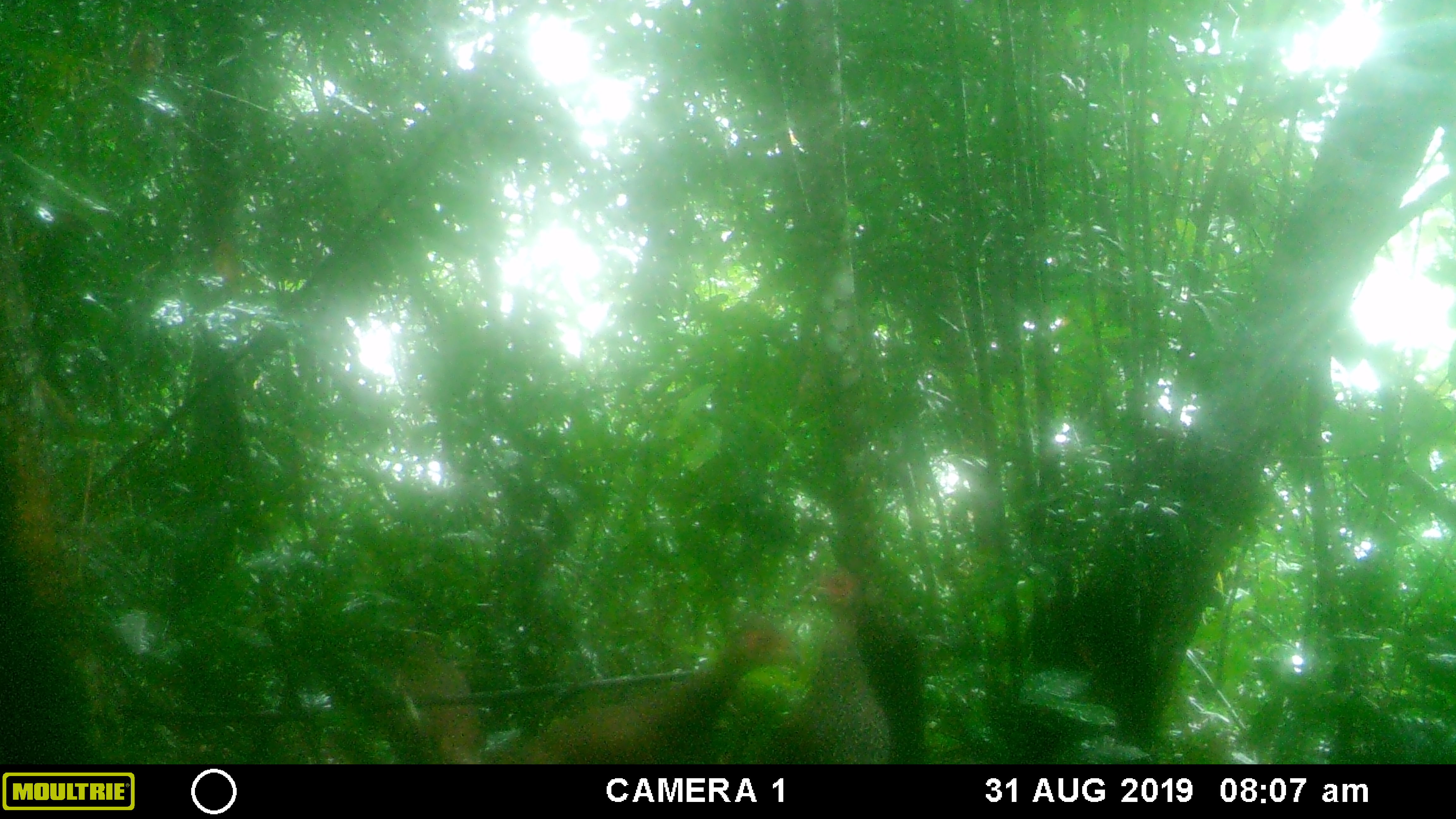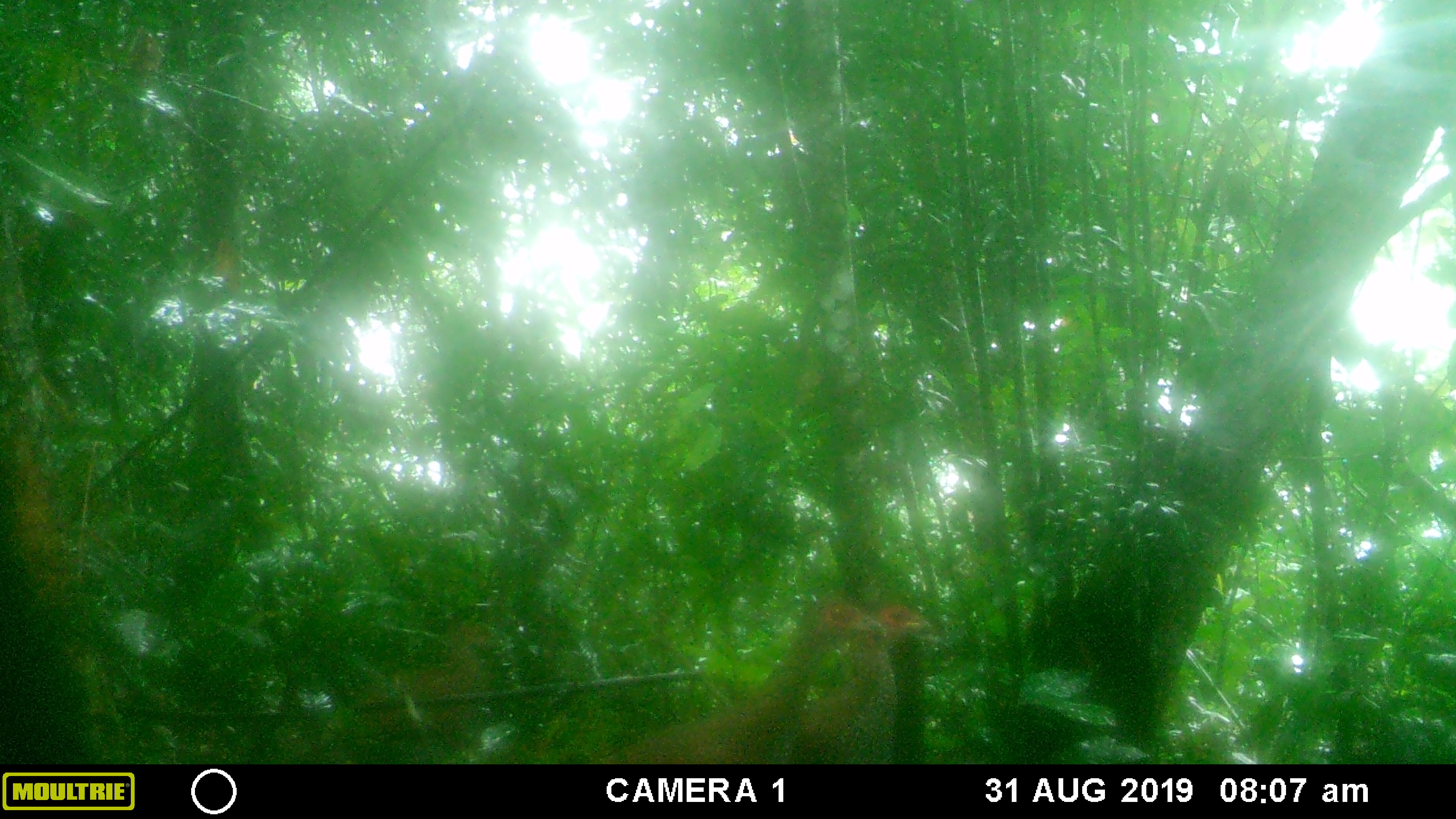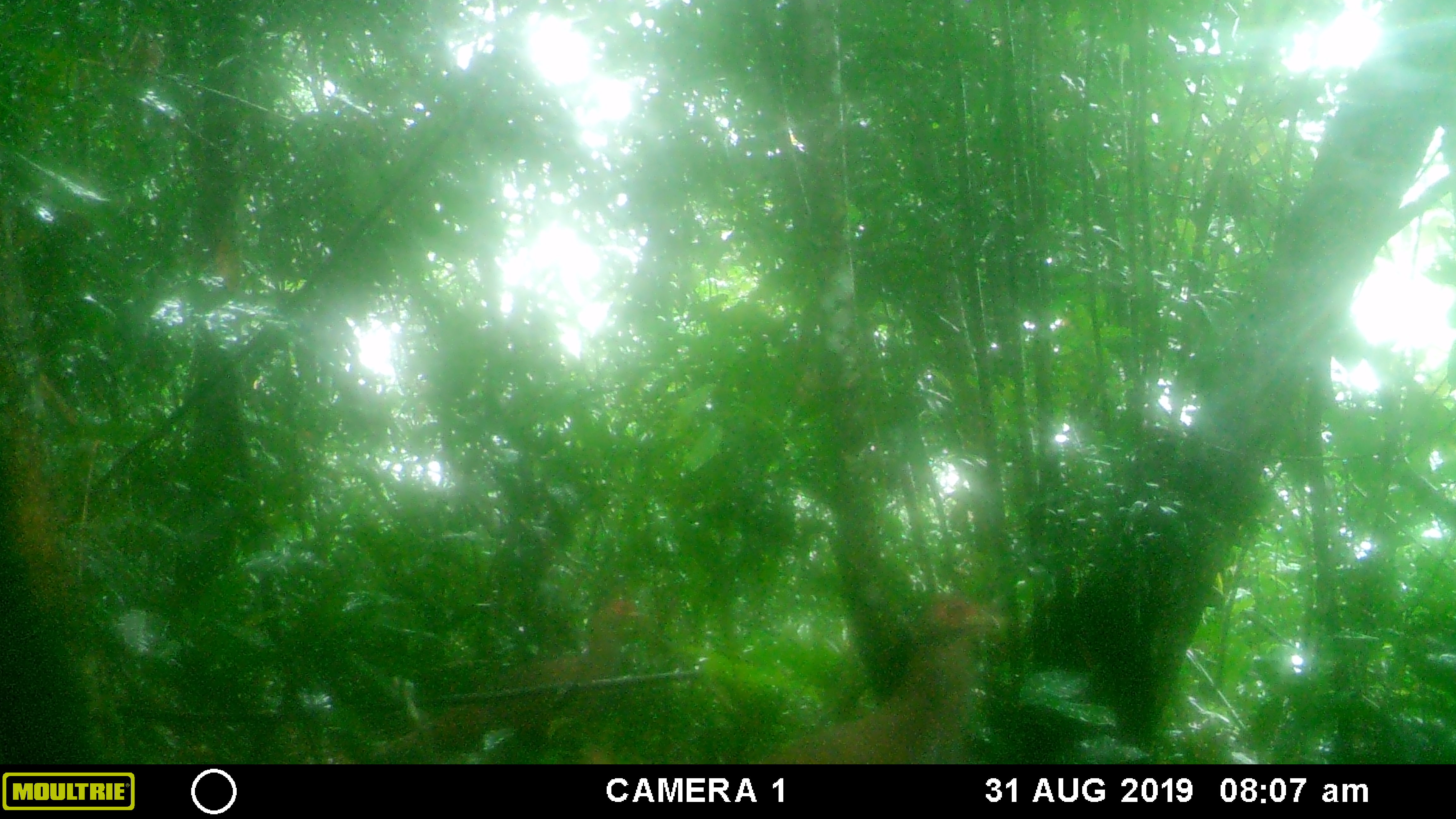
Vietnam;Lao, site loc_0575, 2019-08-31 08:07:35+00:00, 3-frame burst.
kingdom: Animalia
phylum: Chordata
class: Aves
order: Galliformes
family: Phasianidae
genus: Lophura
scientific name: Lophura nycthemera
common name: silver pheasant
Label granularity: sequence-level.